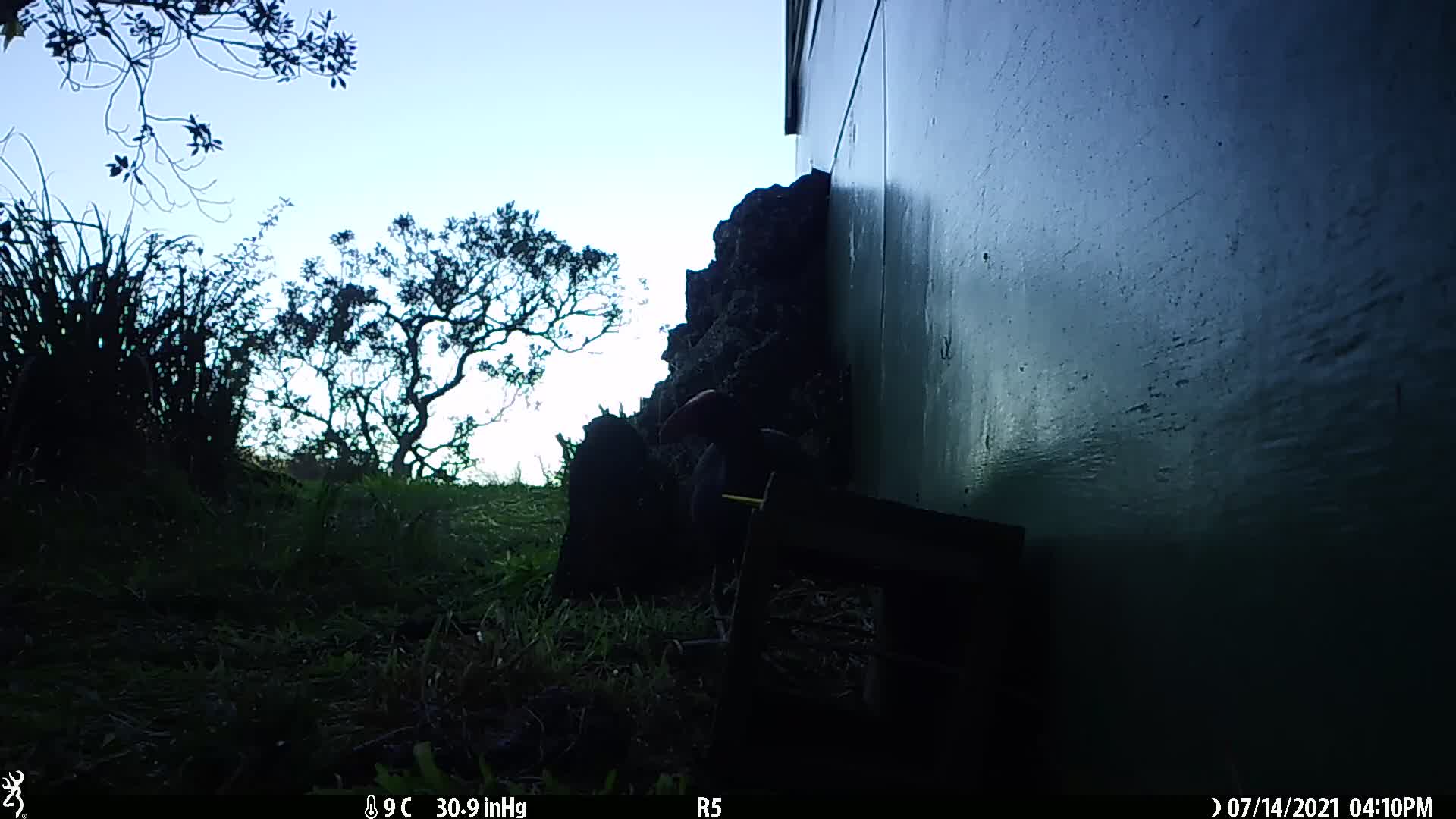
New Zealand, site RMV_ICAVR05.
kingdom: Animalia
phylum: Chordata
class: Aves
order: Gruiformes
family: Rallidae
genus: Porphyrio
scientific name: Porphyrio melanotus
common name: australasian swamphen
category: pukeko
Pukeko (australasian swamphen) (Porphyrio melanotus).